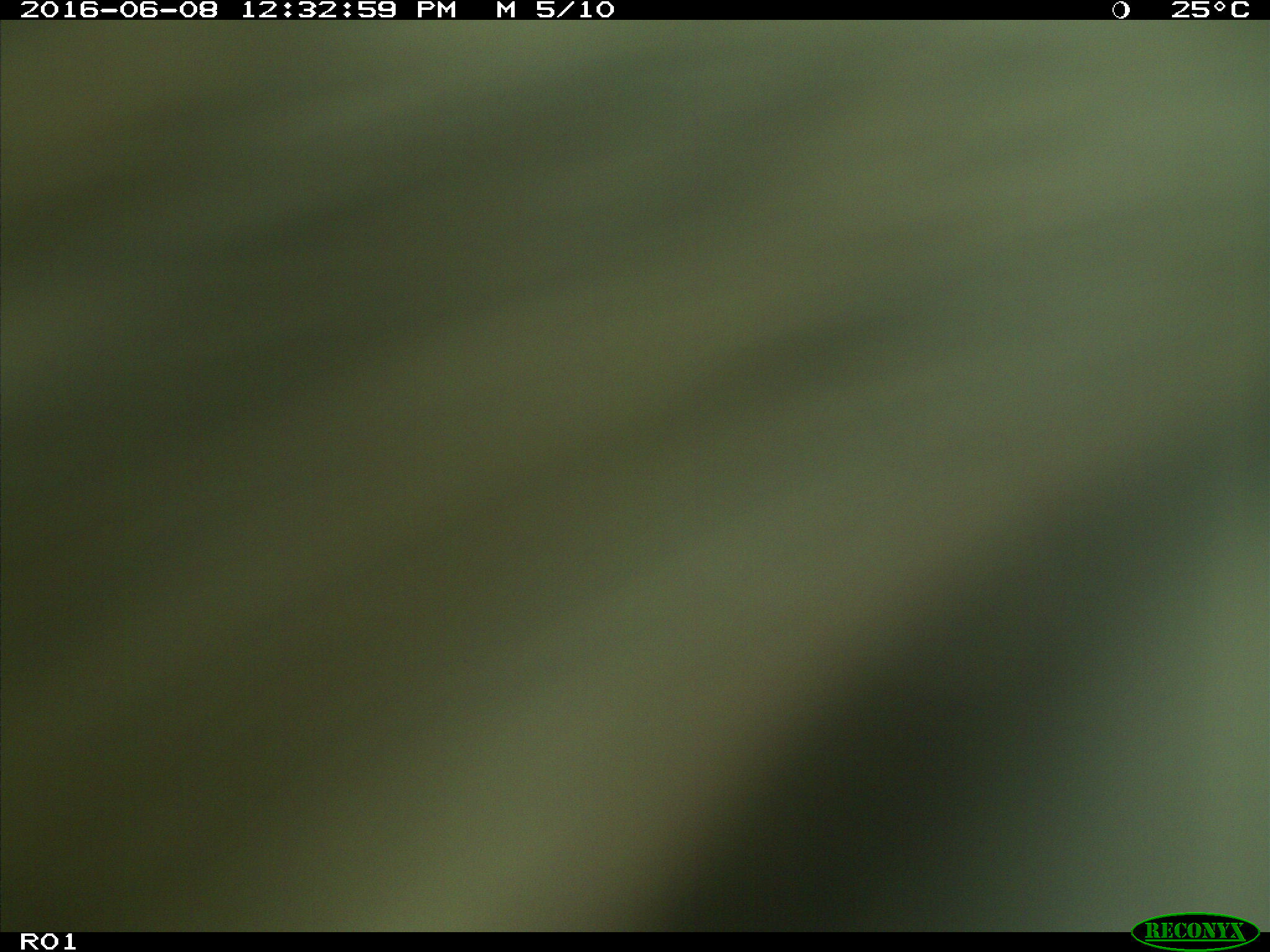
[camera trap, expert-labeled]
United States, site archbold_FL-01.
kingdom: Animalia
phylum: Chordata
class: Mammalia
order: Artiodactyla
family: Bovidae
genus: Bos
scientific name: Bos taurus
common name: domestic cow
Bos taurus (domestic cow).